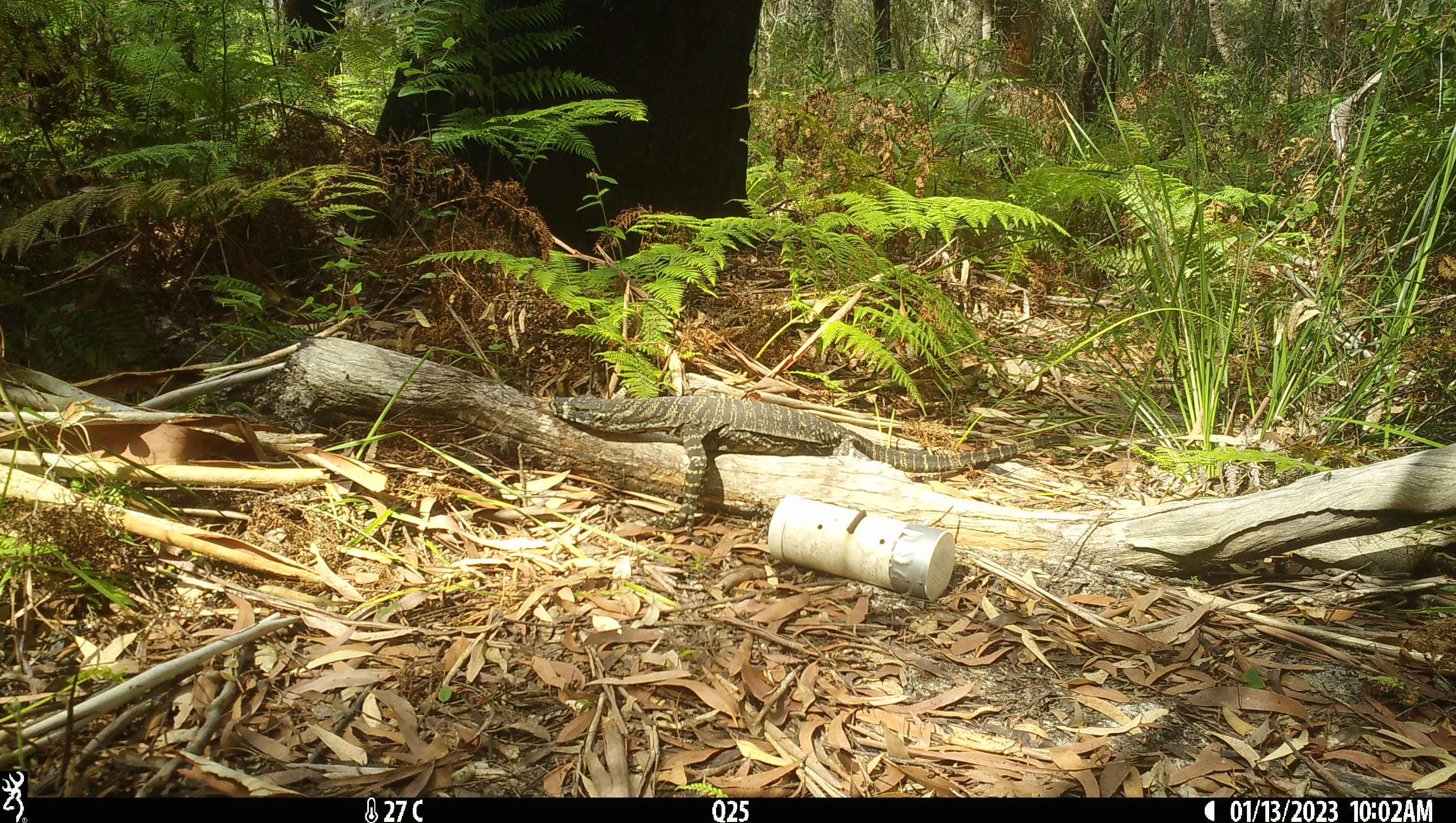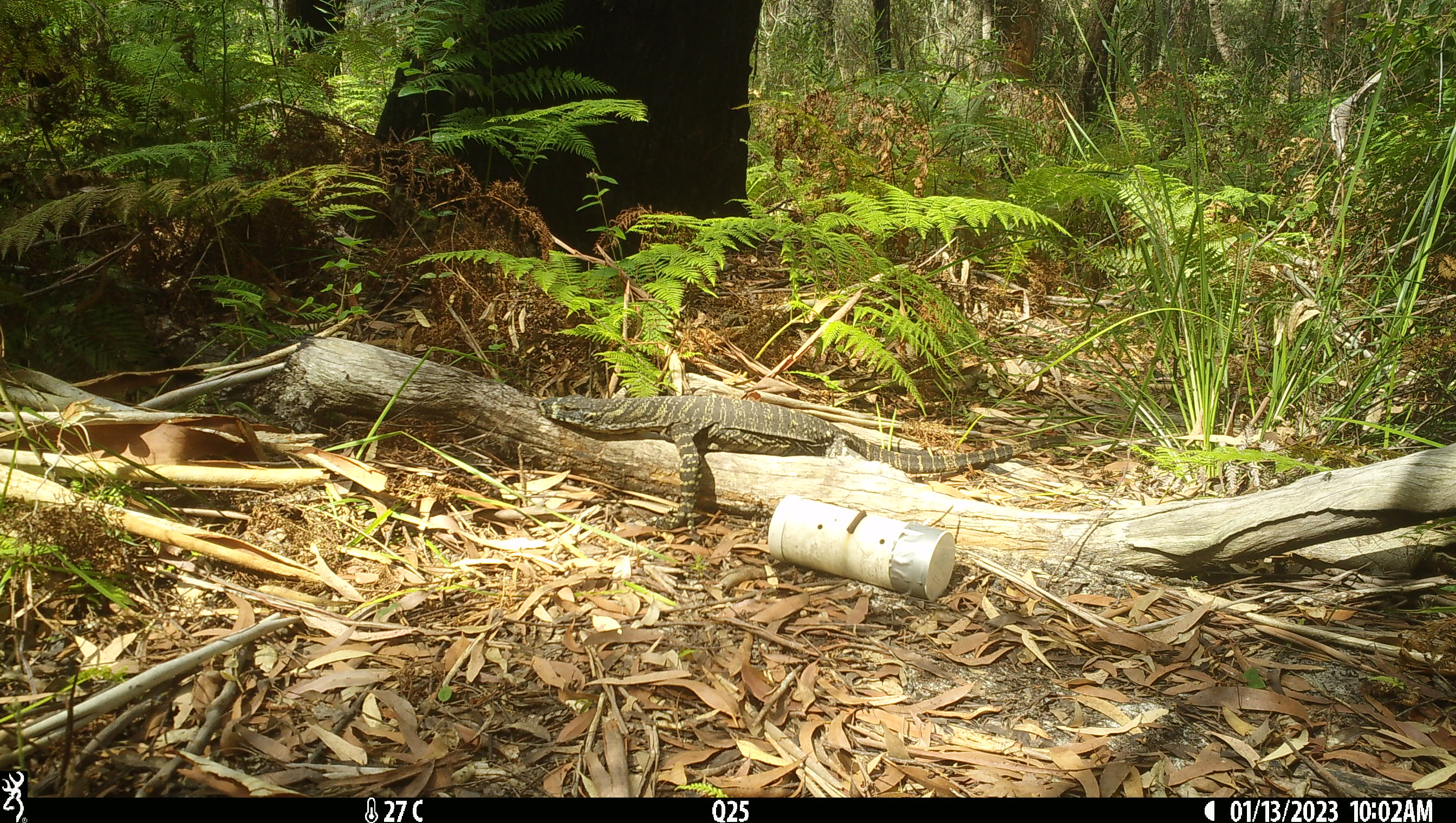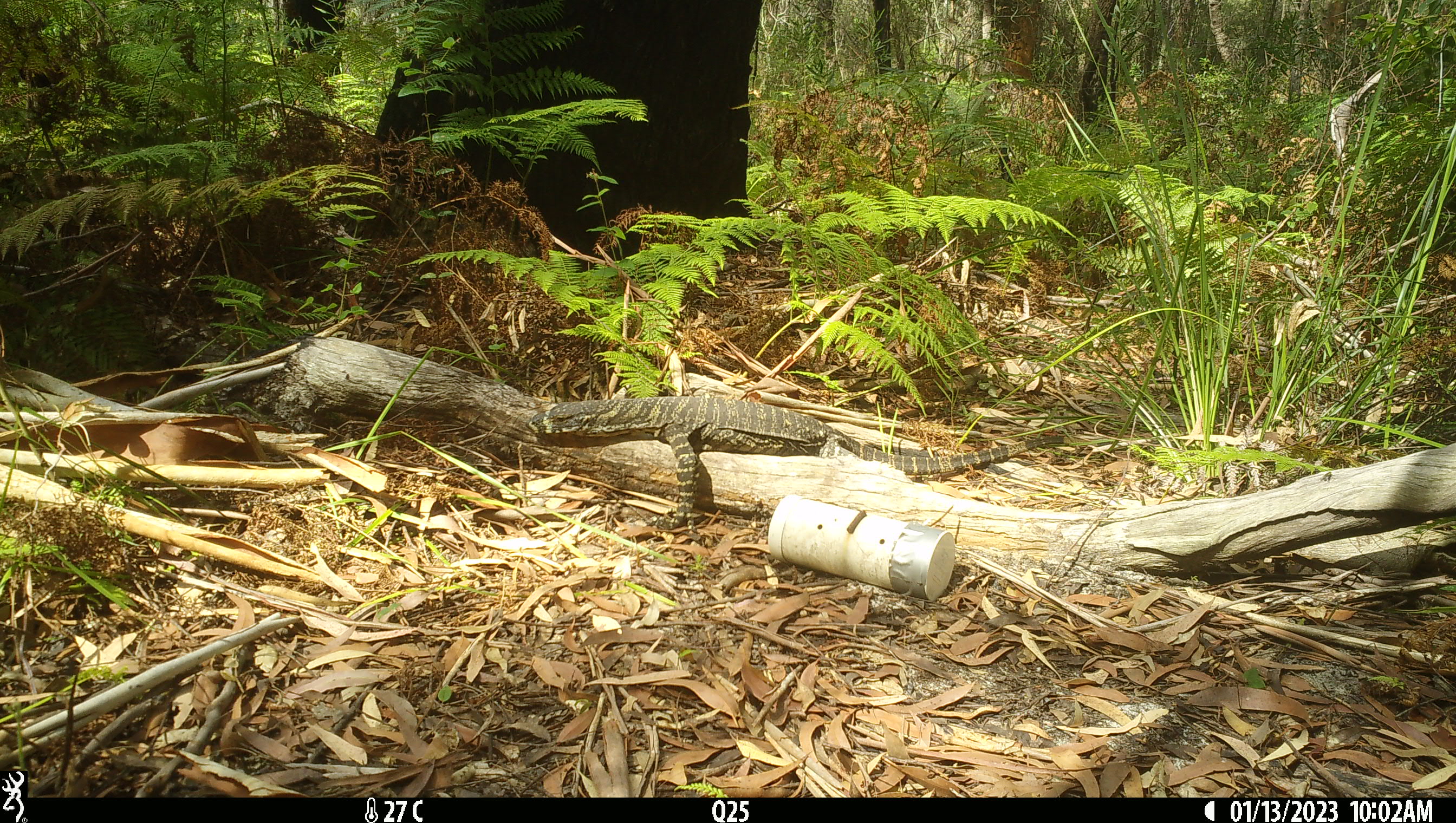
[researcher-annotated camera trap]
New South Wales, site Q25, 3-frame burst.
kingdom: Animalia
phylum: Chordata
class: Reptilia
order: Squamata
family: Varanidae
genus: Varanus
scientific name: Varanus varius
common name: lace monitor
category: goanna